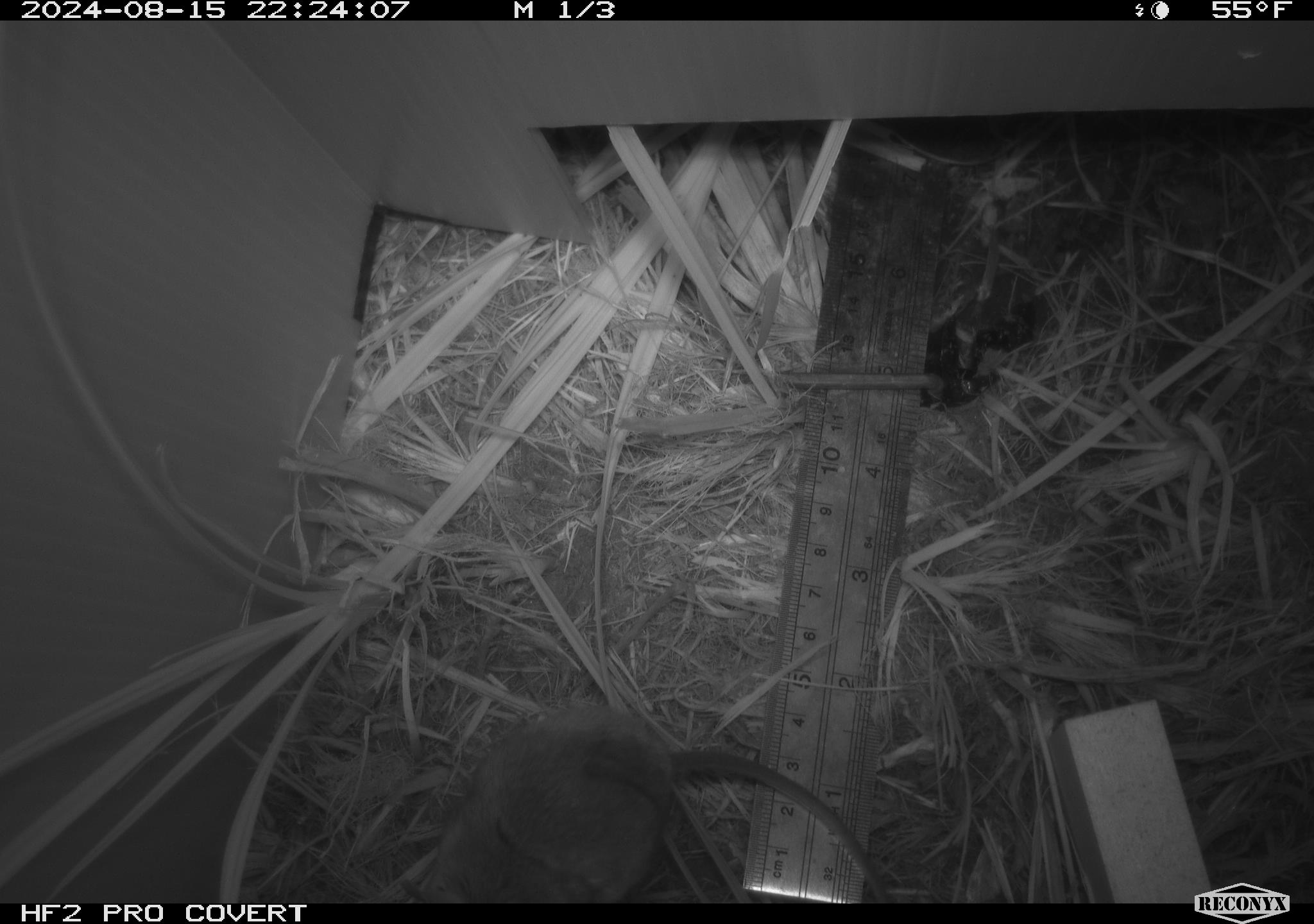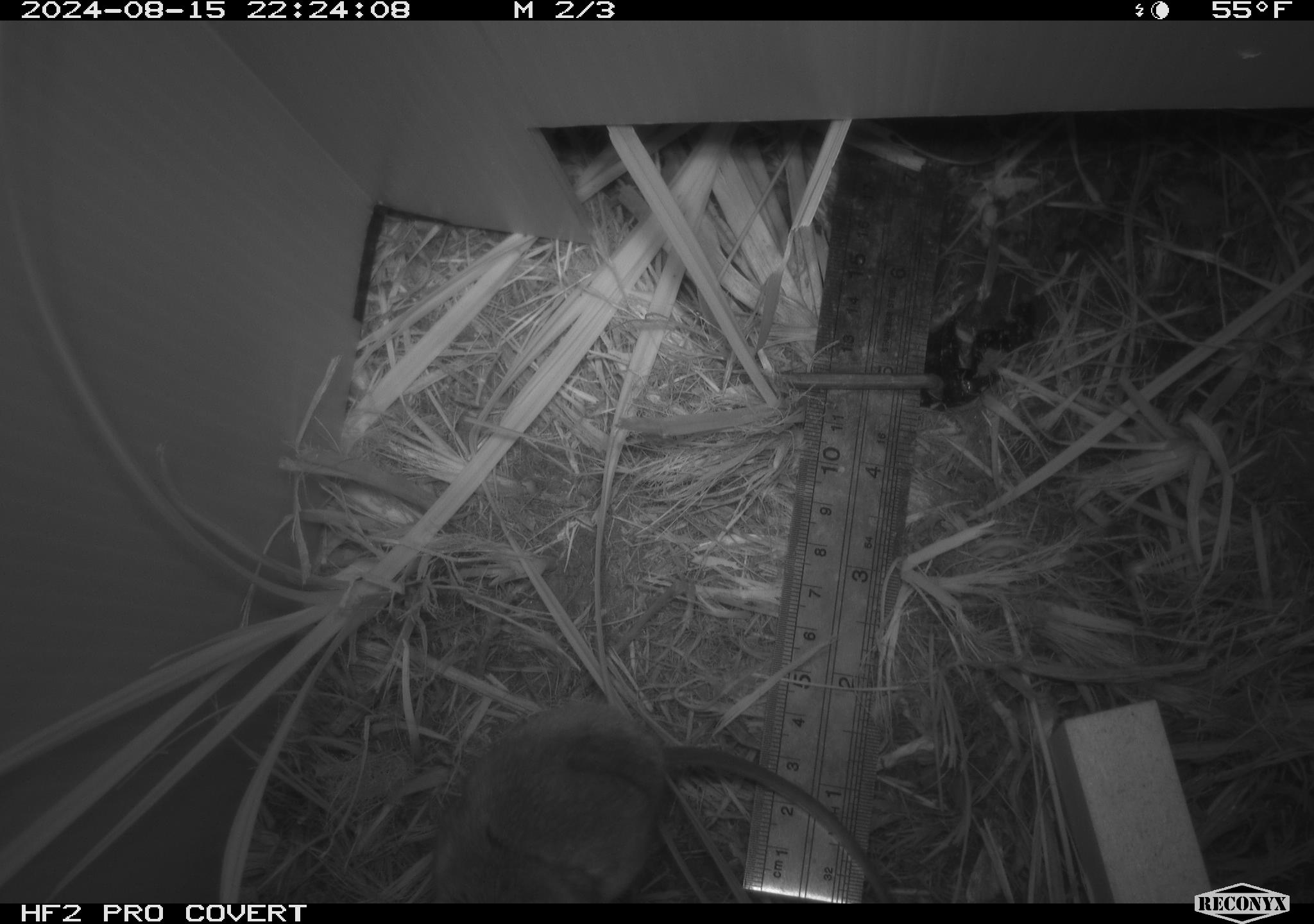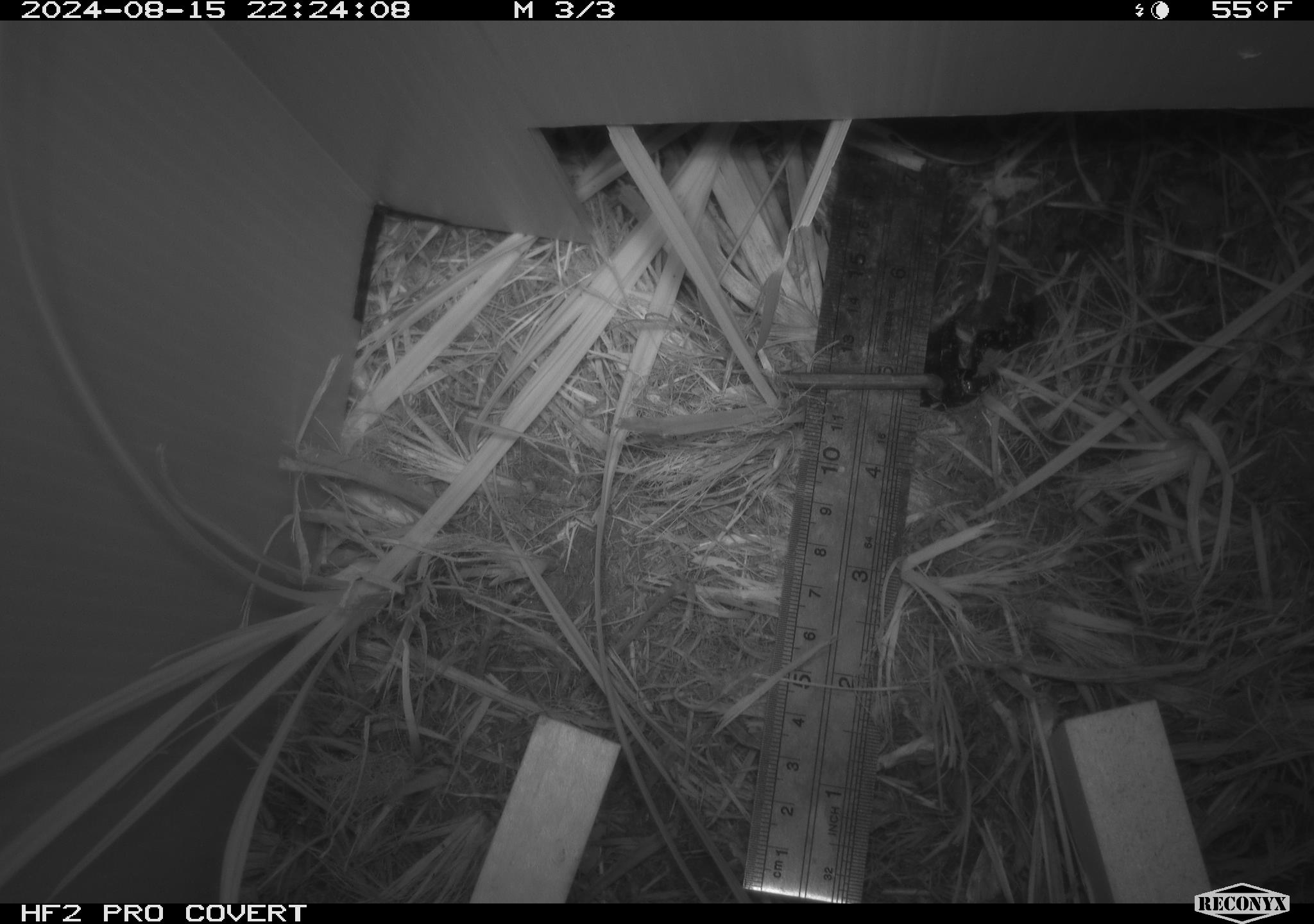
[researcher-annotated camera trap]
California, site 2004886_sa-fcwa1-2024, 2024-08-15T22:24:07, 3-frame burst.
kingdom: Animalia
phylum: Chordata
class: Mammalia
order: Rodentia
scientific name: Rodentia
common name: mouse species